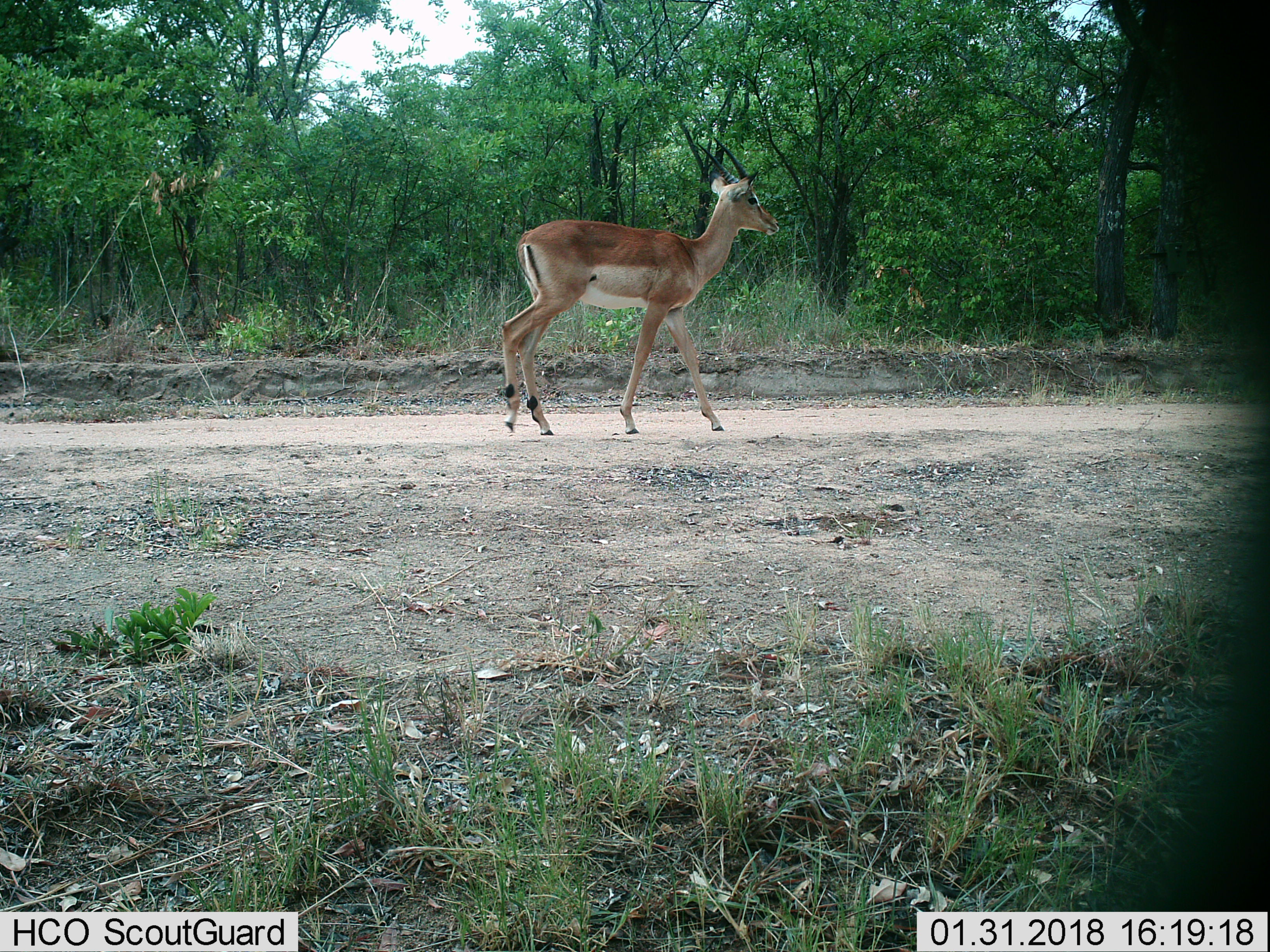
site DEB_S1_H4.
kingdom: Animalia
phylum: Chordata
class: Mammalia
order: Artiodactyla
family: Bovidae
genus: Aepyceros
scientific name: Aepyceros melampus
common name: impala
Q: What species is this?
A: Impala (Aepyceros melampus).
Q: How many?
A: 1.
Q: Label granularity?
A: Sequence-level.